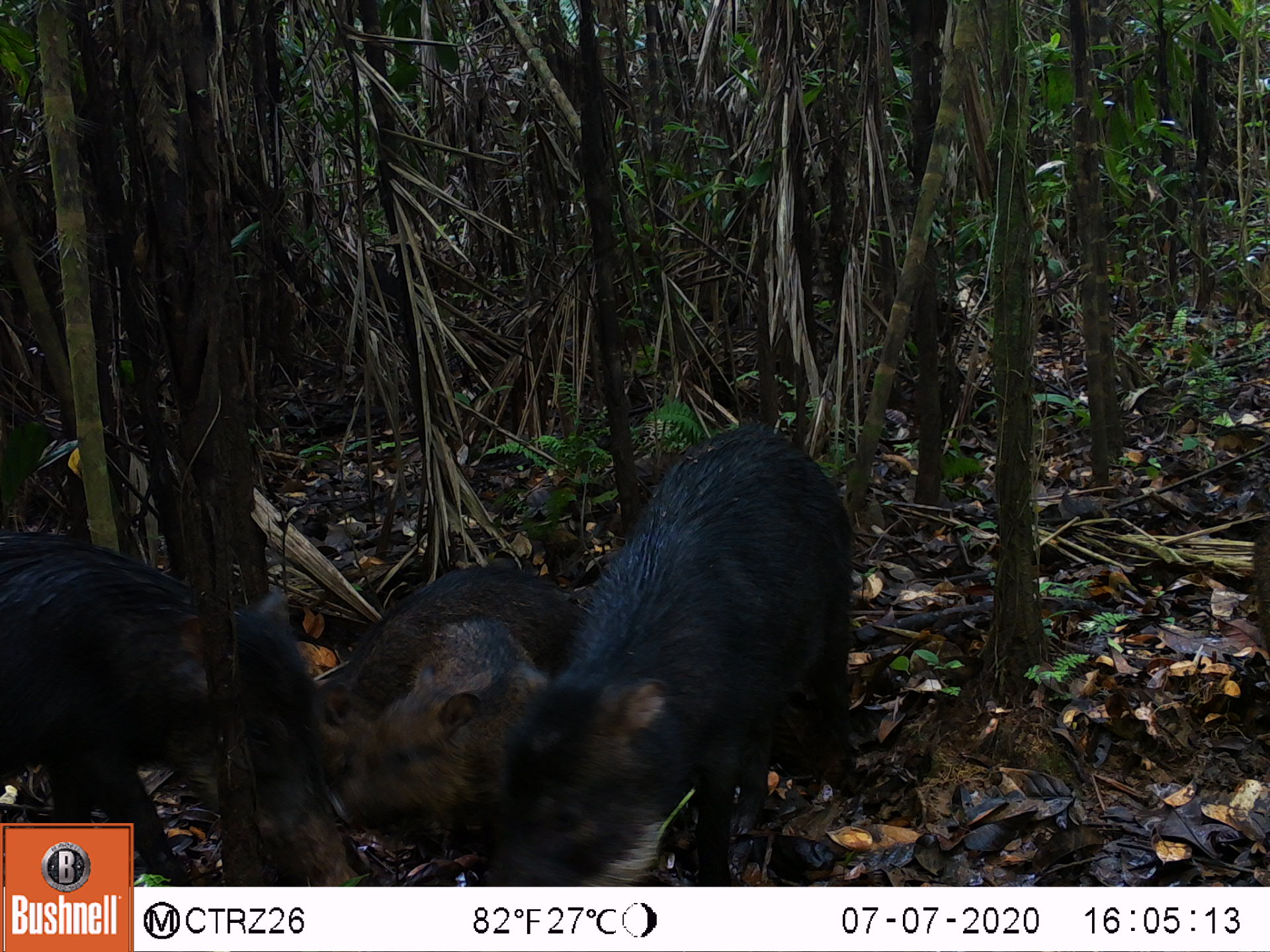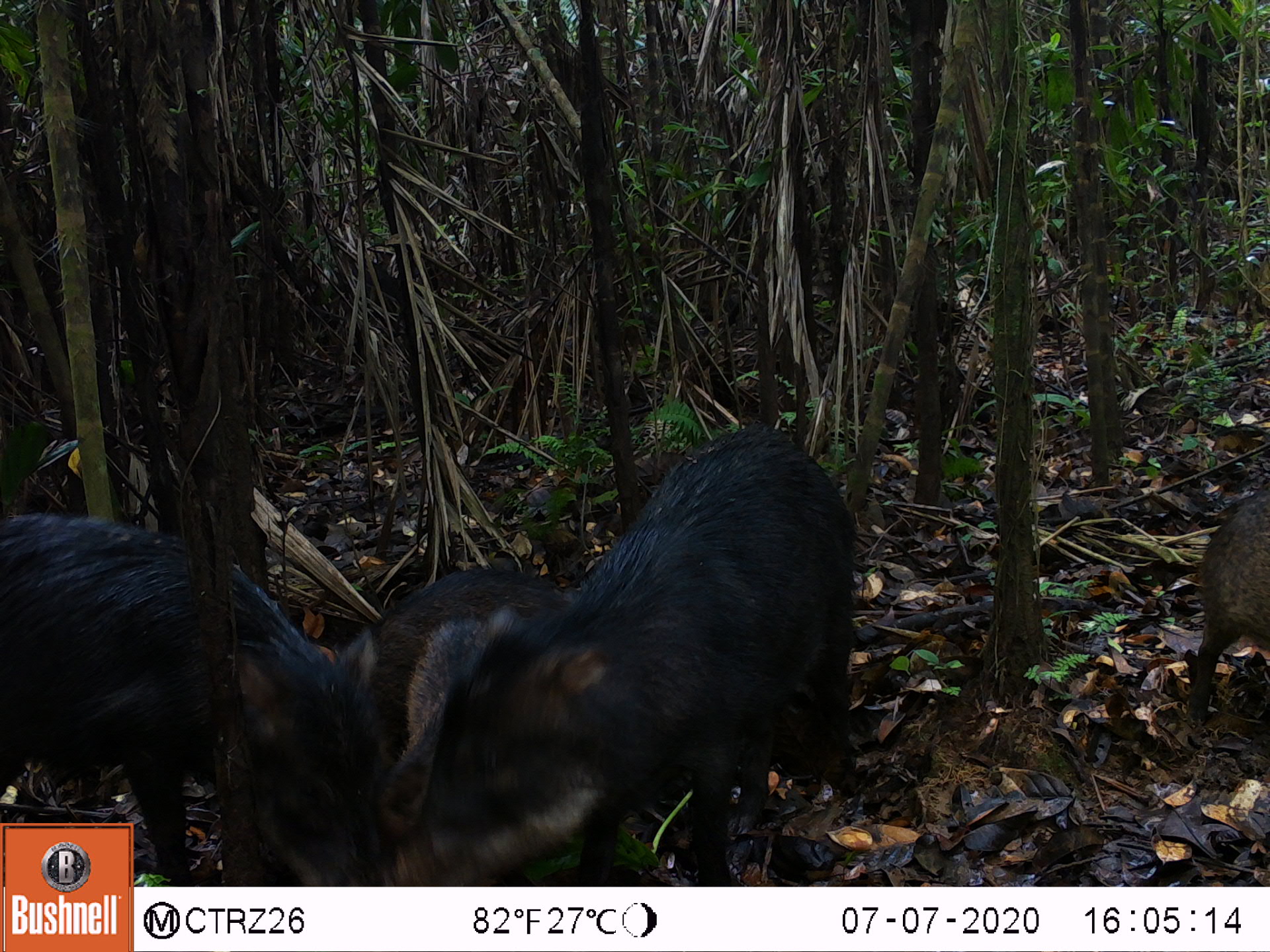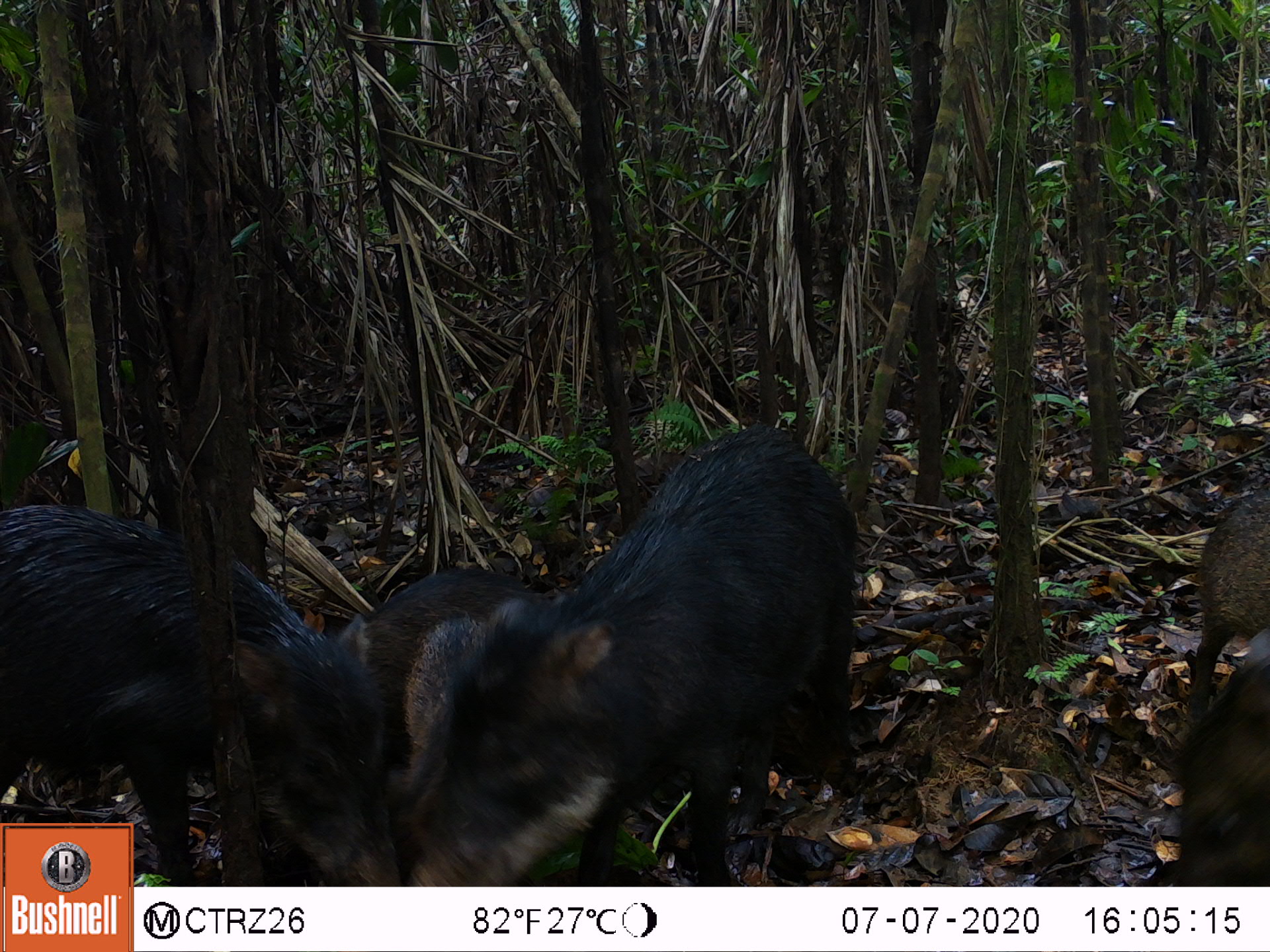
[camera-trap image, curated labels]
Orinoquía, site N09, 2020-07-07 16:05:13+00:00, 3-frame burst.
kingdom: Animalia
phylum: Chordata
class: Mammalia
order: Artiodactyla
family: Tayassuidae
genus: Tayassu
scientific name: Tayassu pecari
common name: white-lipped peccary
White-lipped peccary (Tayassu pecari).